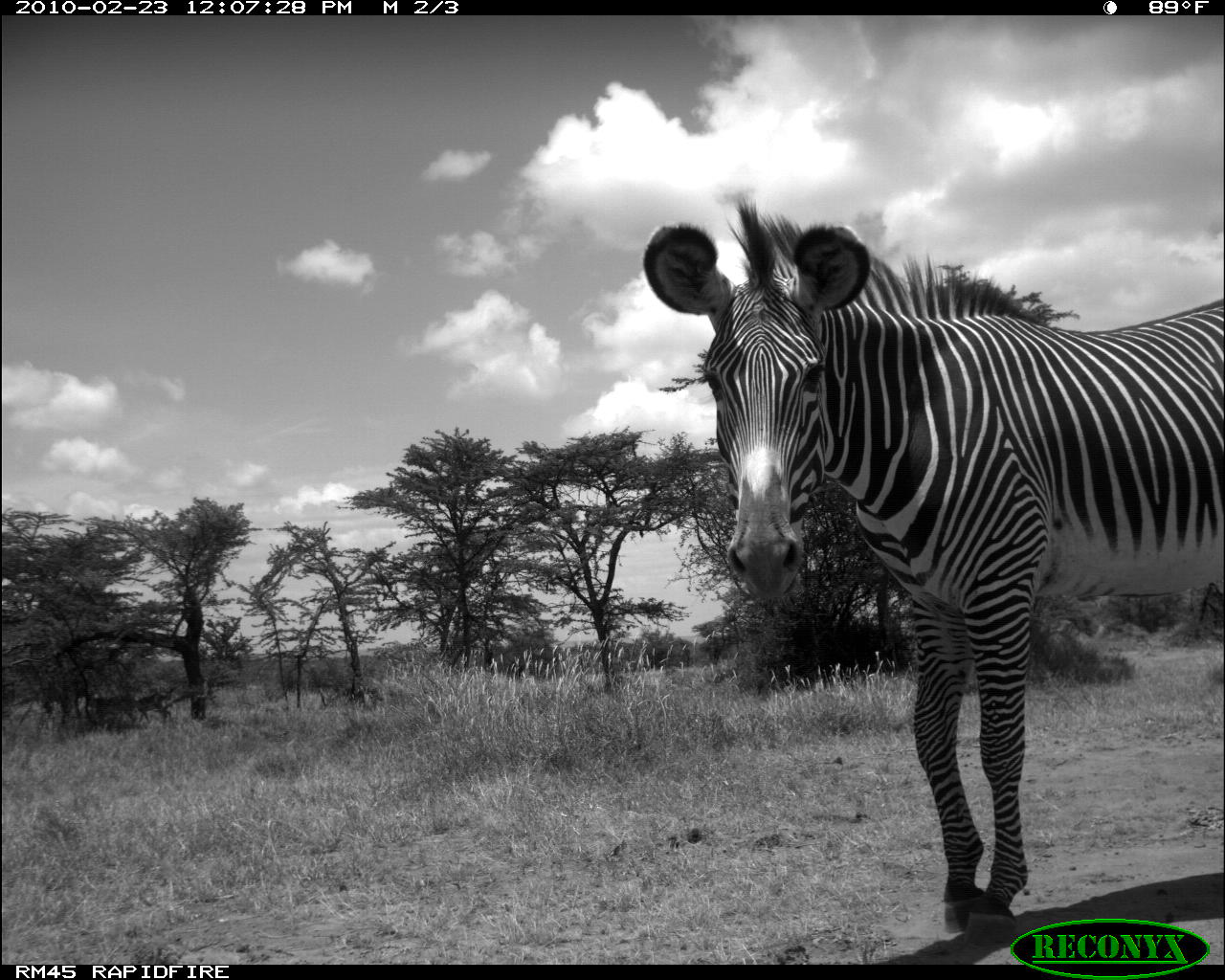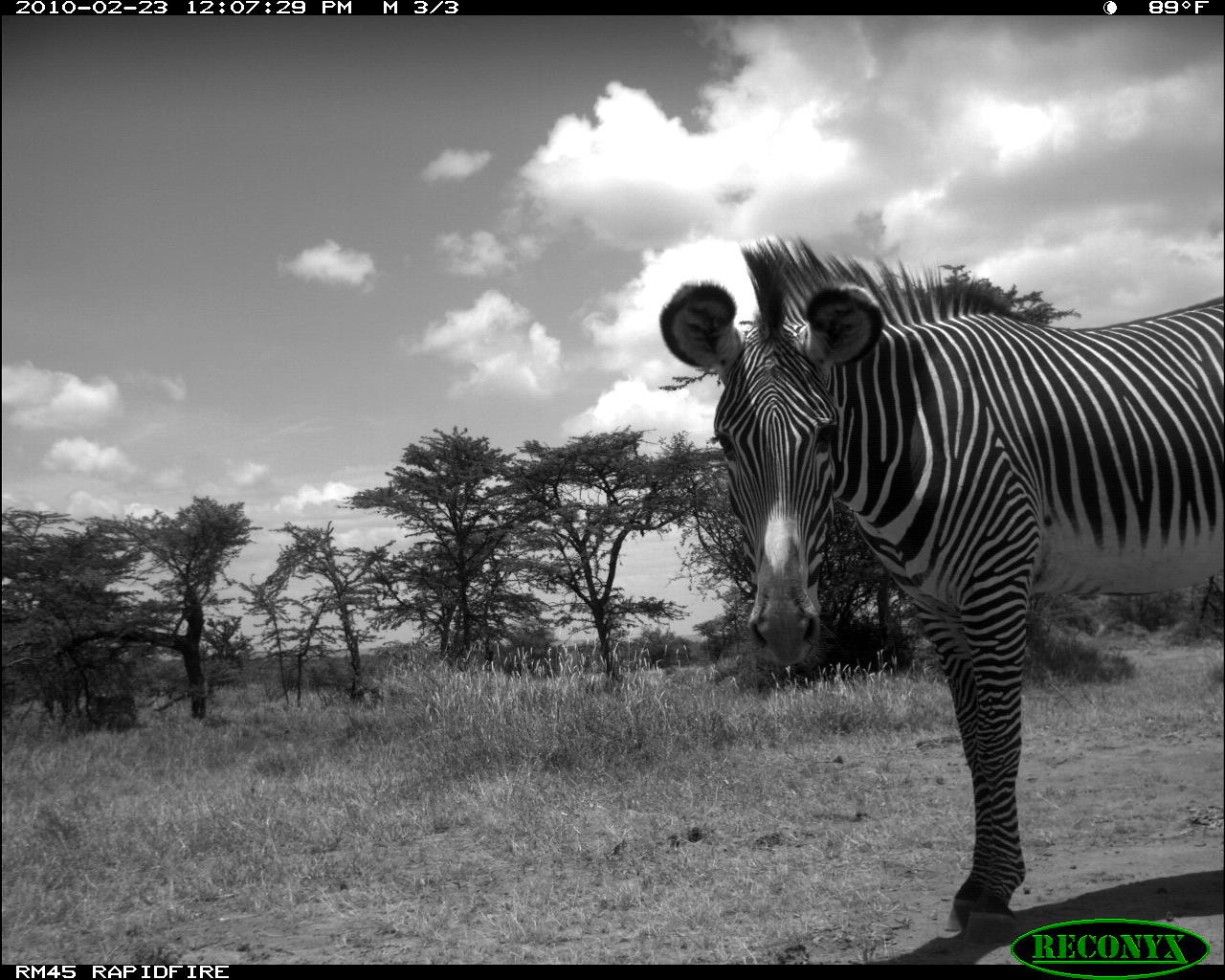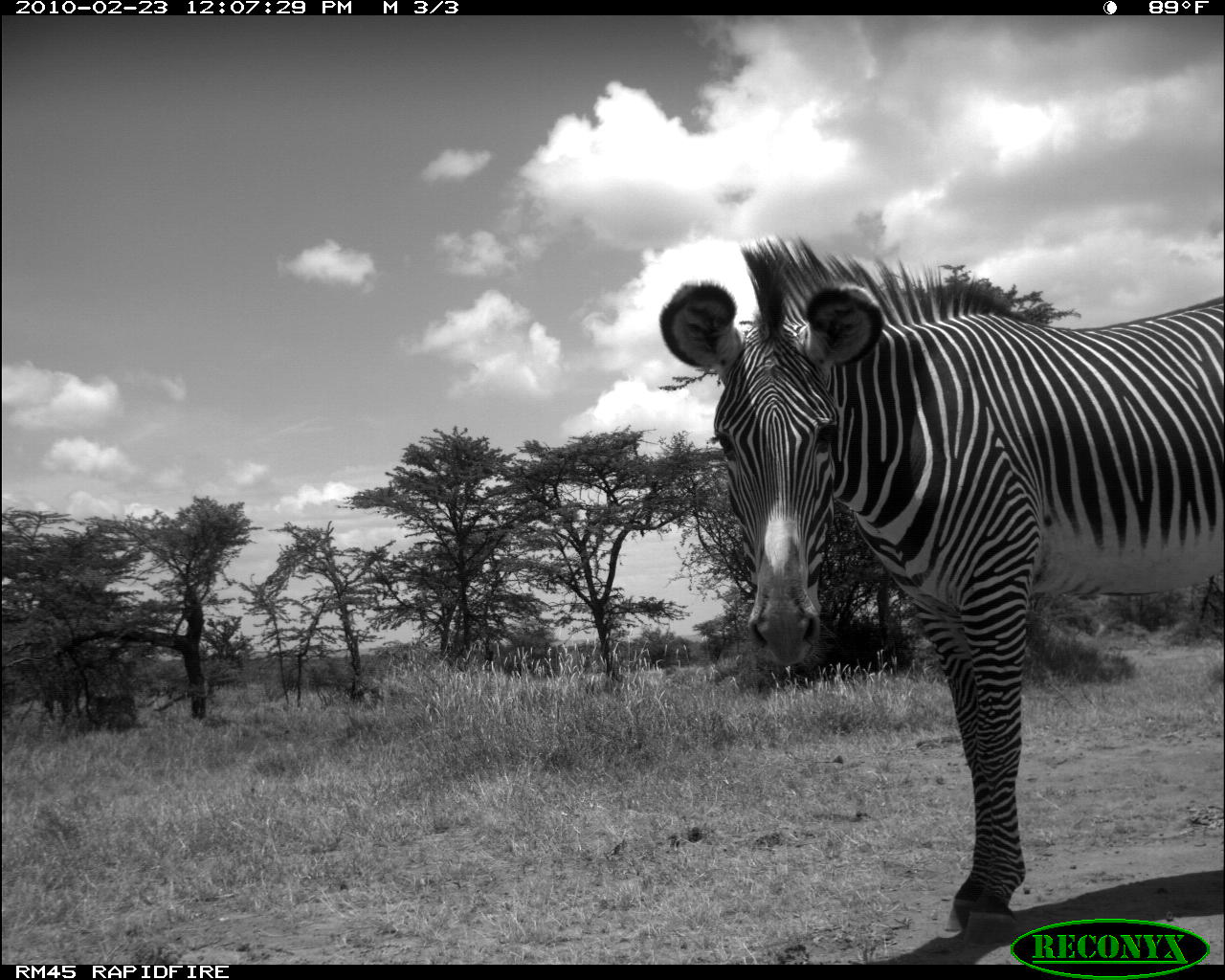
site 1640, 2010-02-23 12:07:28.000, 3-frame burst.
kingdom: Animalia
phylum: Chordata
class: Mammalia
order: Perissodactyla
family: Equidae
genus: Equus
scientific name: Equus grevyi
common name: grévy's zebra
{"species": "Equus grevyi (grévy's zebra)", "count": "1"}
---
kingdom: Animalia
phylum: Chordata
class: Mammalia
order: Artiodactyla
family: Bovidae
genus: Aepyceros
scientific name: Aepyceros melampus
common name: impala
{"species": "Aepyceros melampus (impala)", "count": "1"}